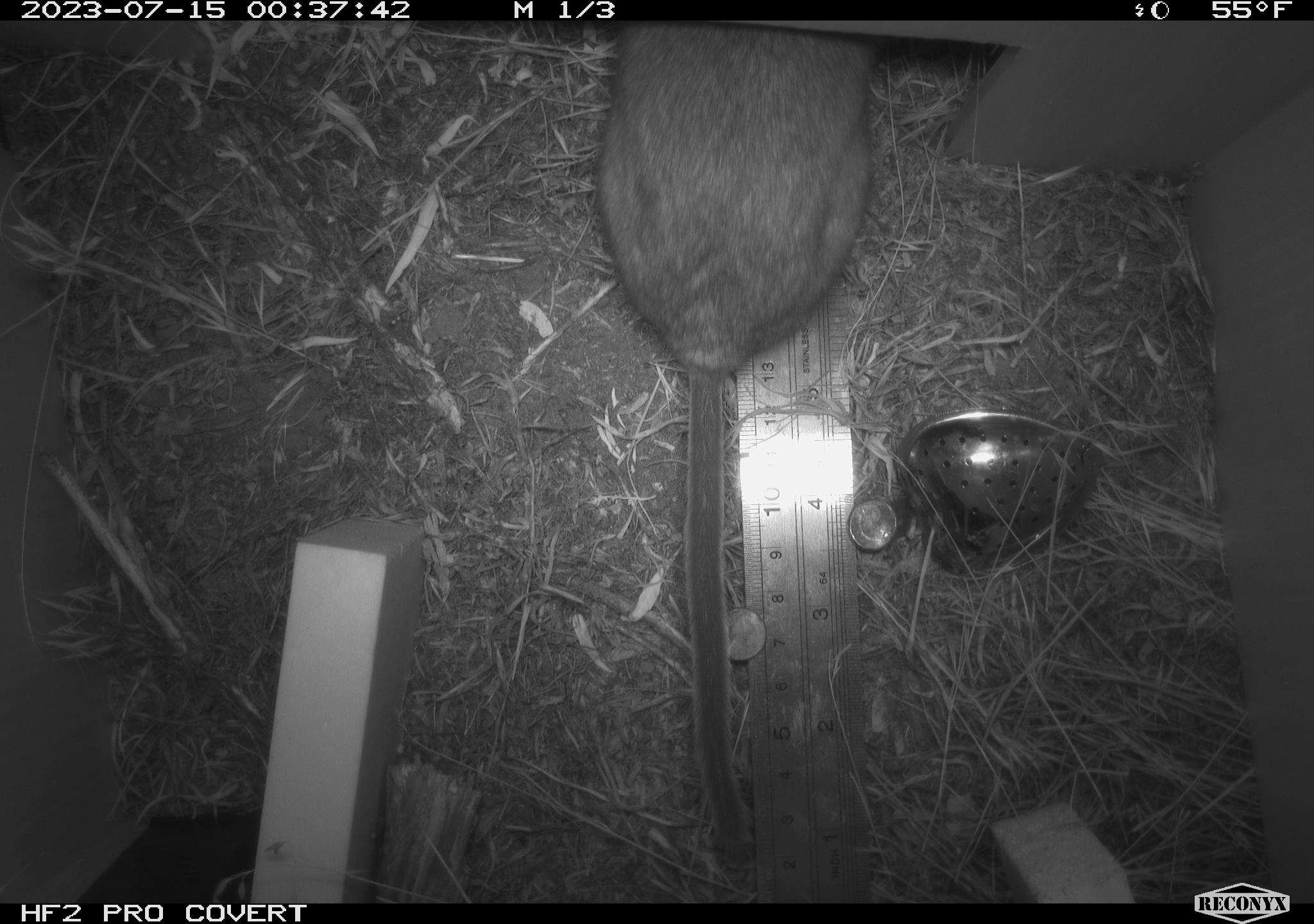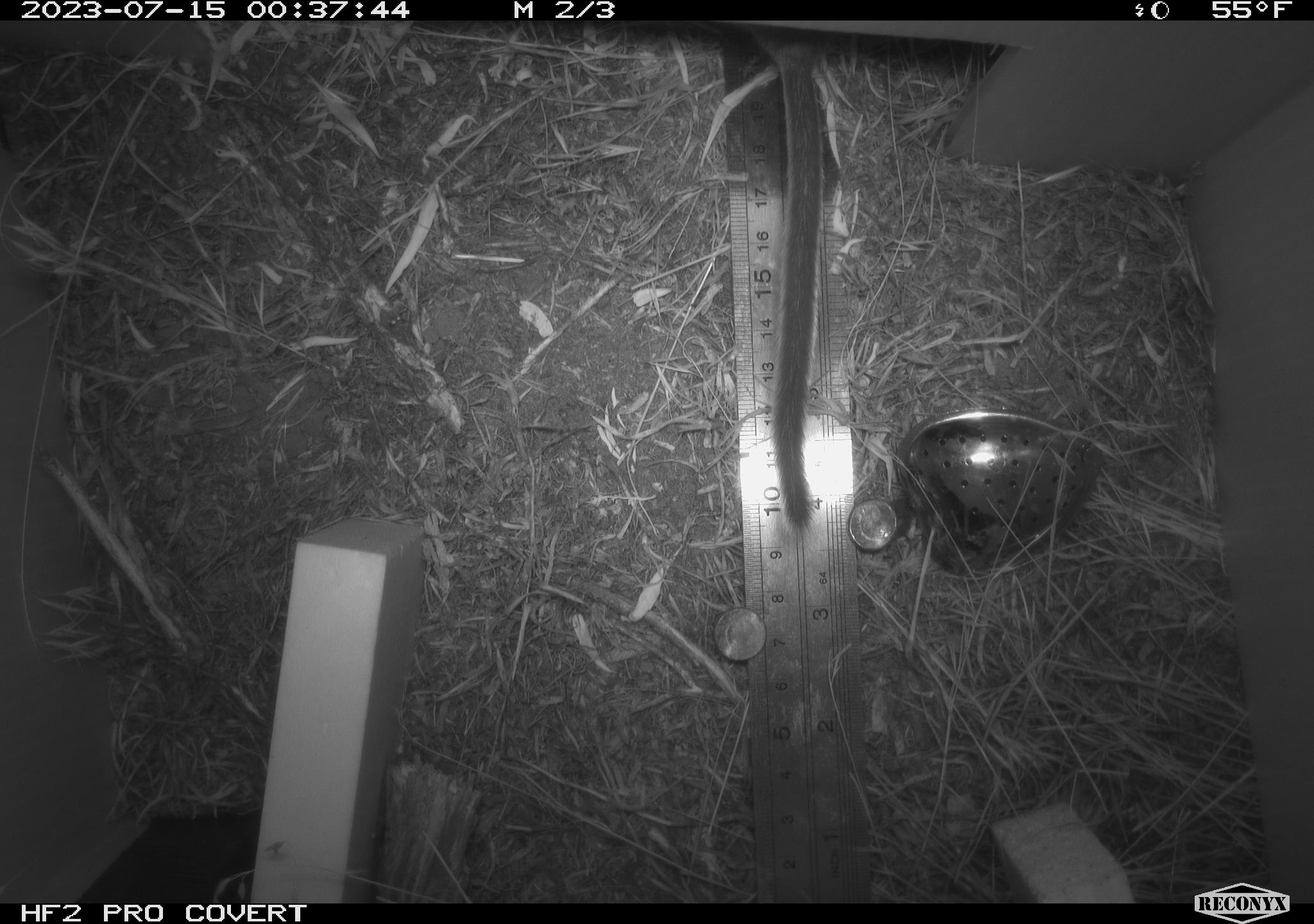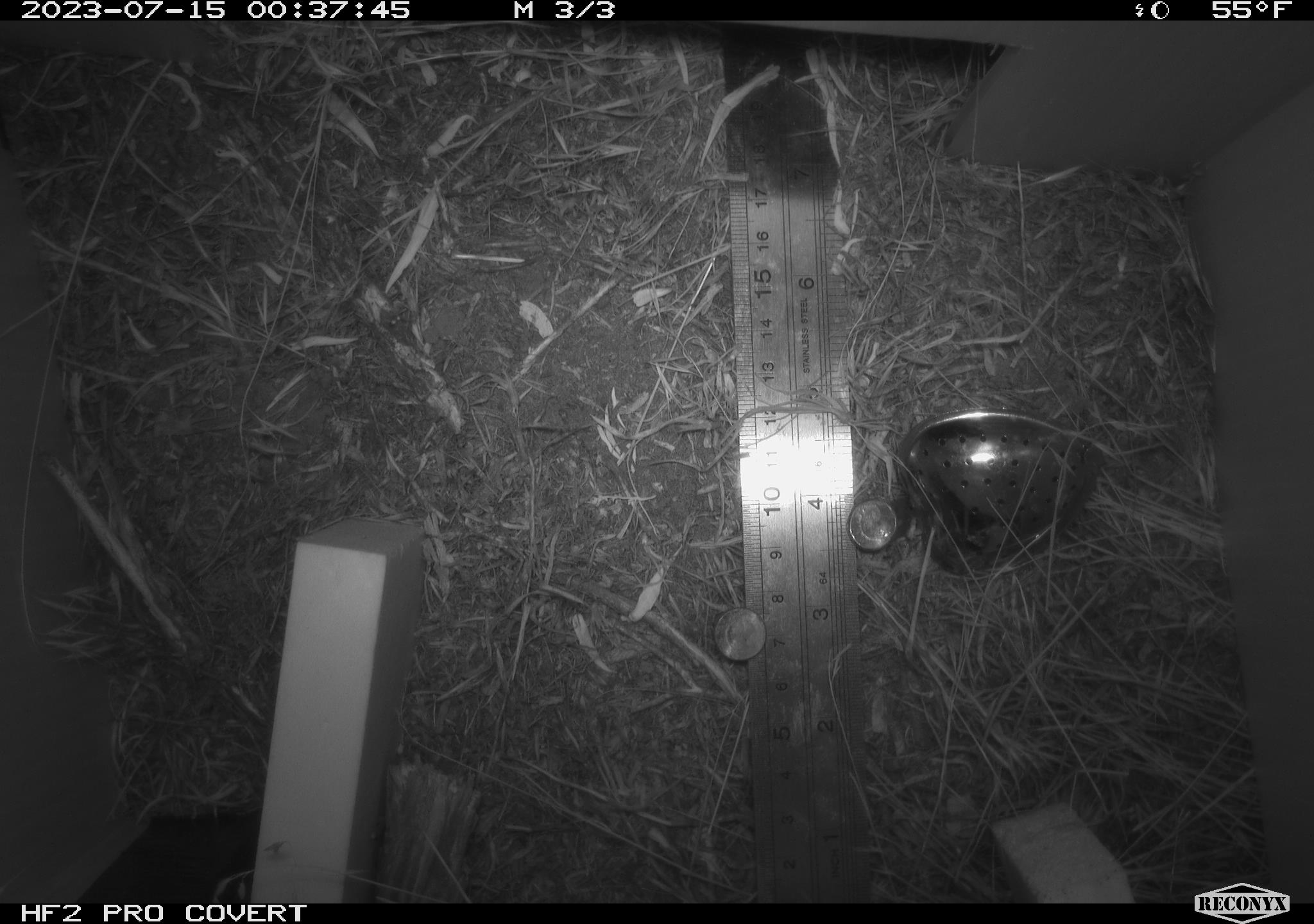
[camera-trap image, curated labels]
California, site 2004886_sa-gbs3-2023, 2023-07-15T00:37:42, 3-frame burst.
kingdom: Animalia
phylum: Chordata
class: Mammalia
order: Rodentia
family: Cricetidae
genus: Neotoma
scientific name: Neotoma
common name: pack rat or woodrat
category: neotoma species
Neotoma species (pack rat or woodrat) (Neotoma).